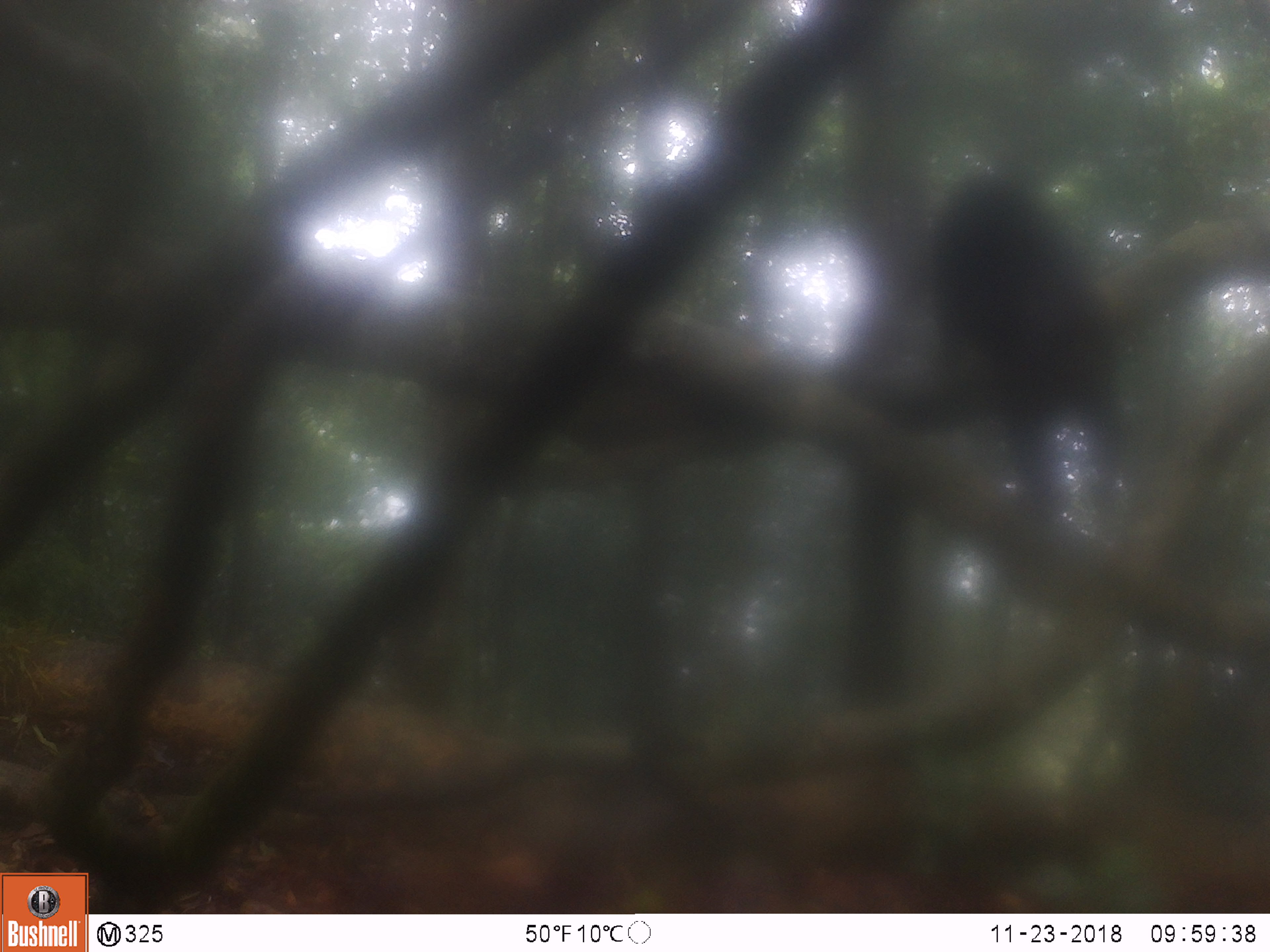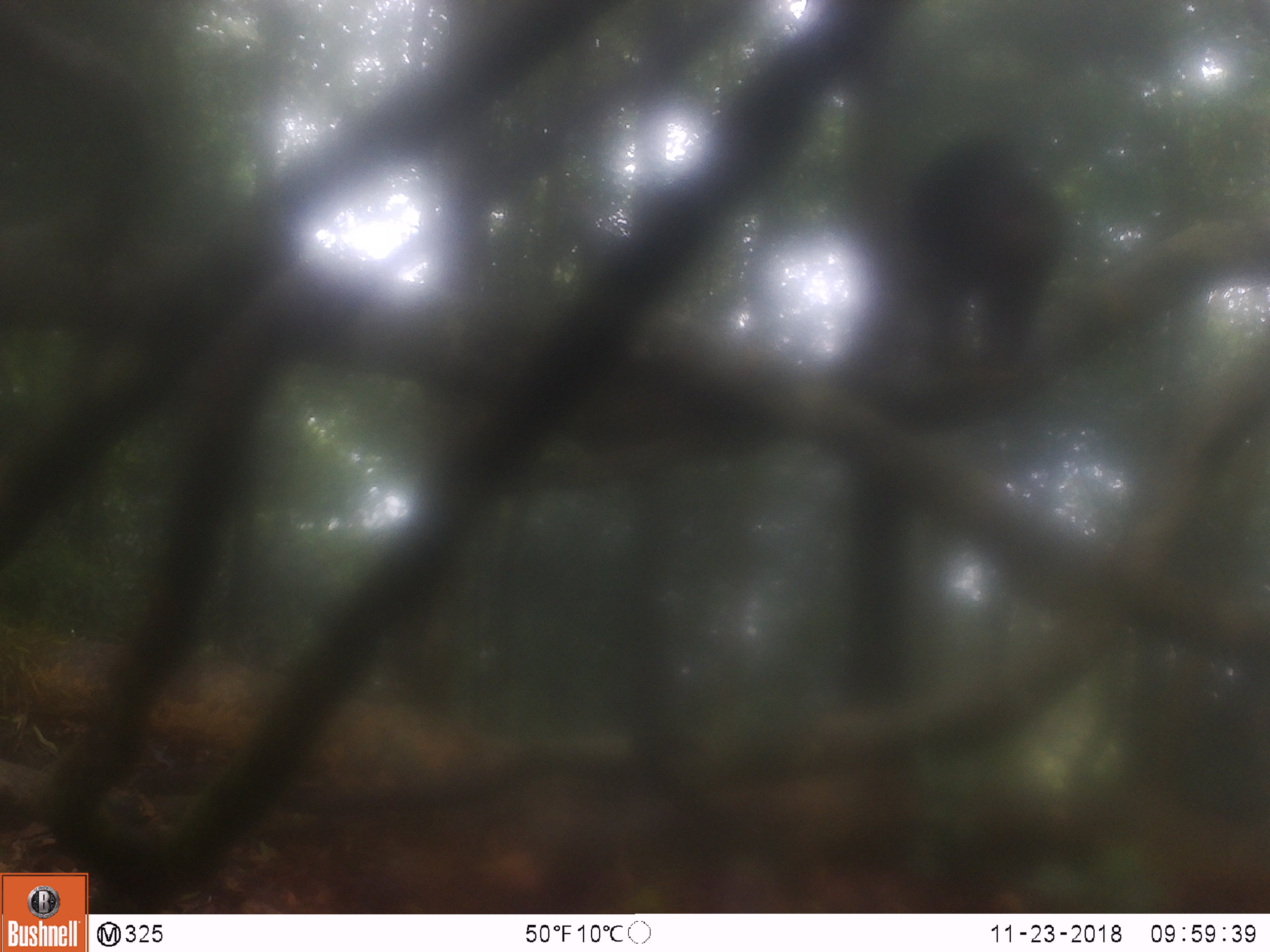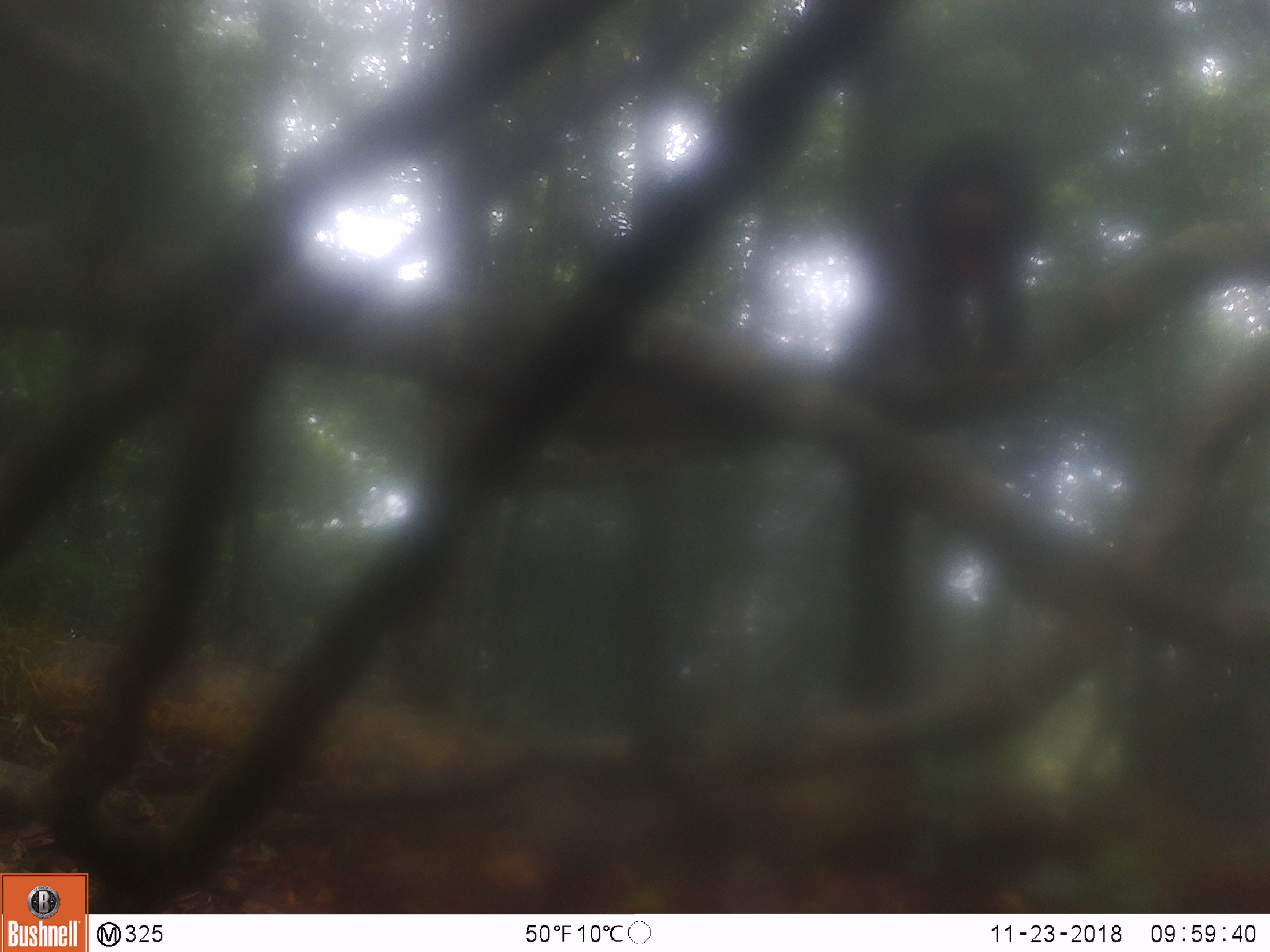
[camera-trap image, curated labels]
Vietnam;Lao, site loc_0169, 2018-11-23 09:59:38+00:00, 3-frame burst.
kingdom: Animalia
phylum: Chordata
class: Mammalia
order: Primates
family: Cercopithecidae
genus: Macaca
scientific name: Macaca arctoides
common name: stump-tailed macaque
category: stump tailed macaque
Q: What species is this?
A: Stump tailed macaque (stump-tailed macaque) (Macaca arctoides).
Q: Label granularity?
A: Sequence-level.